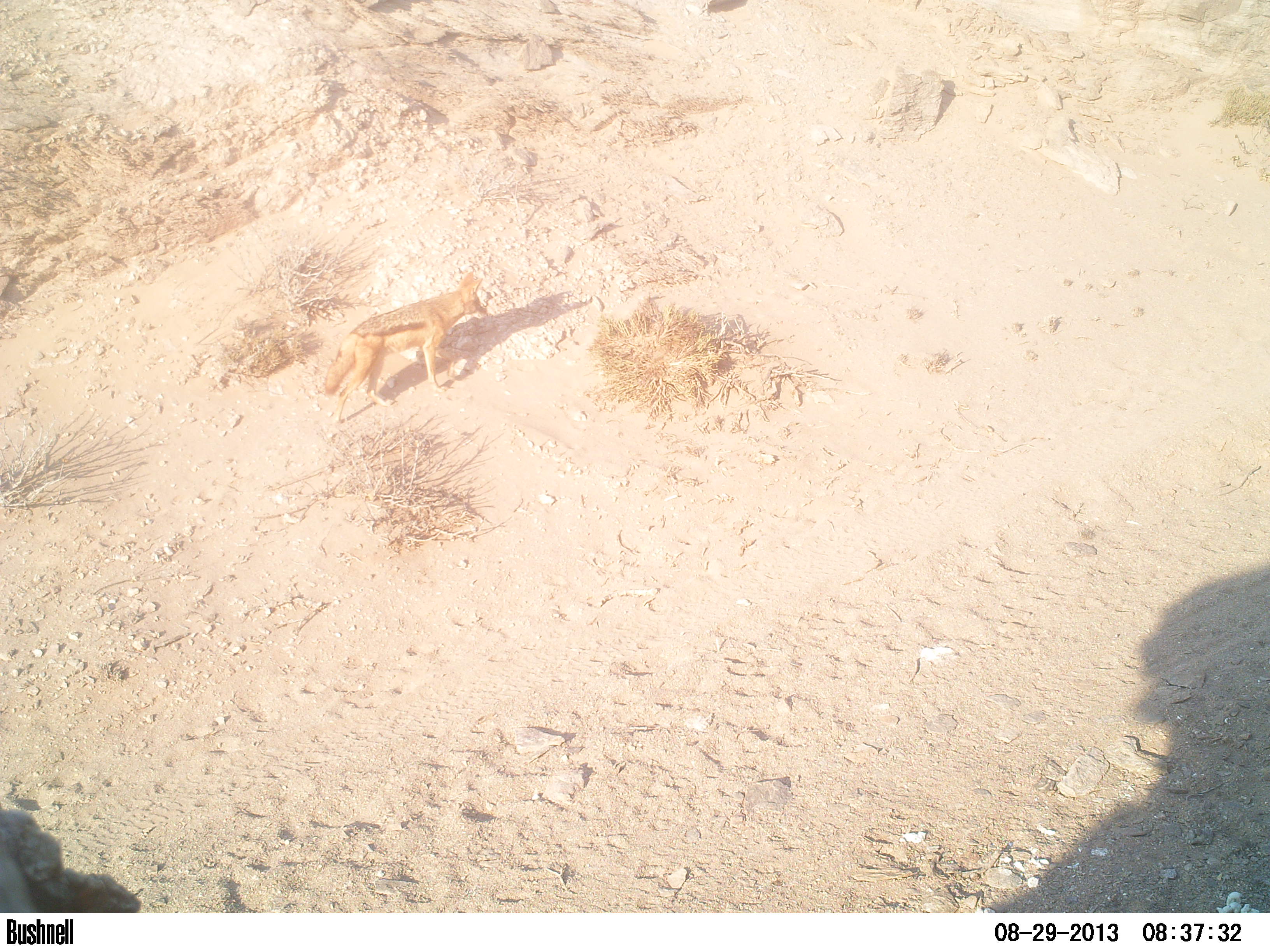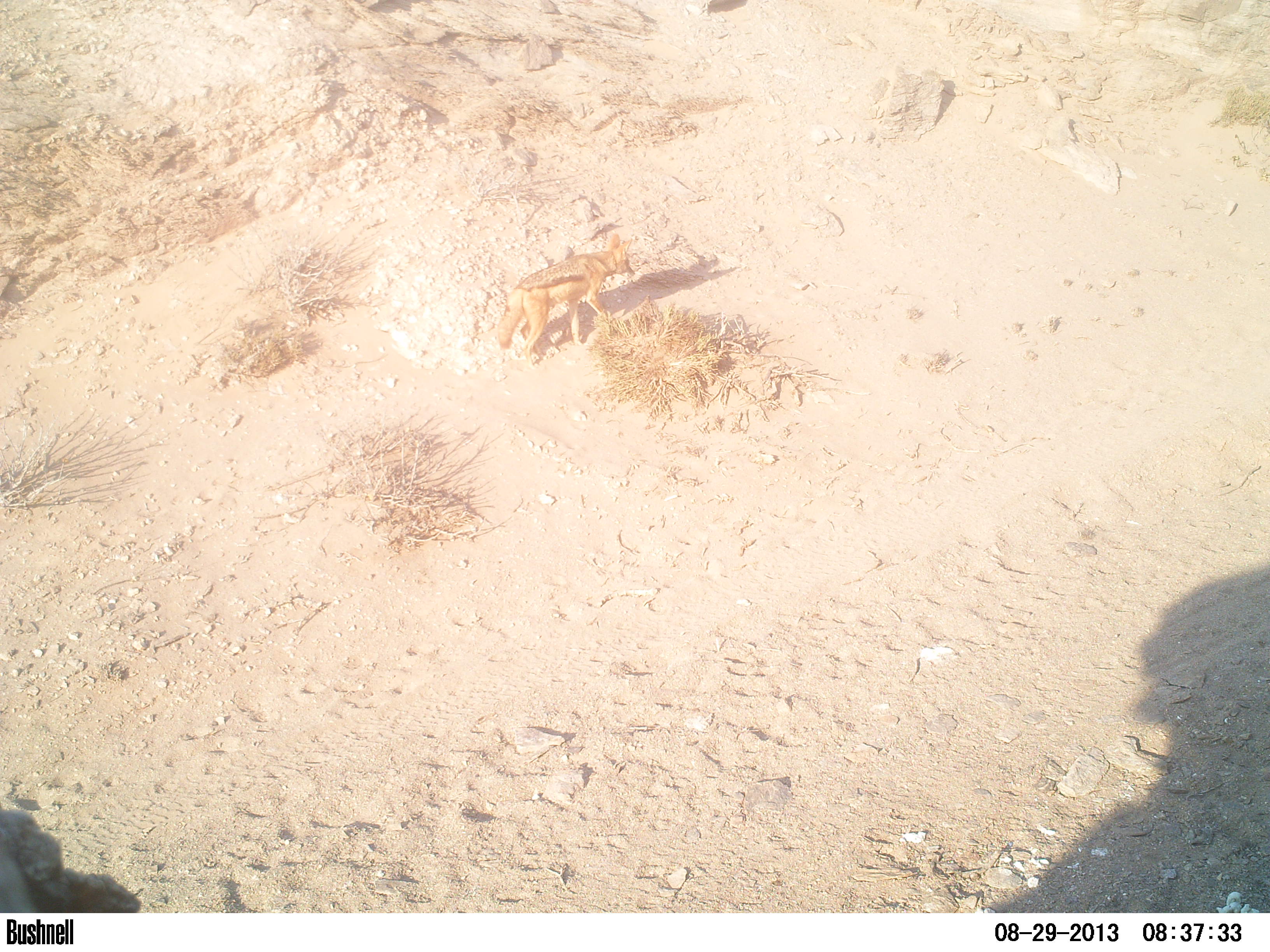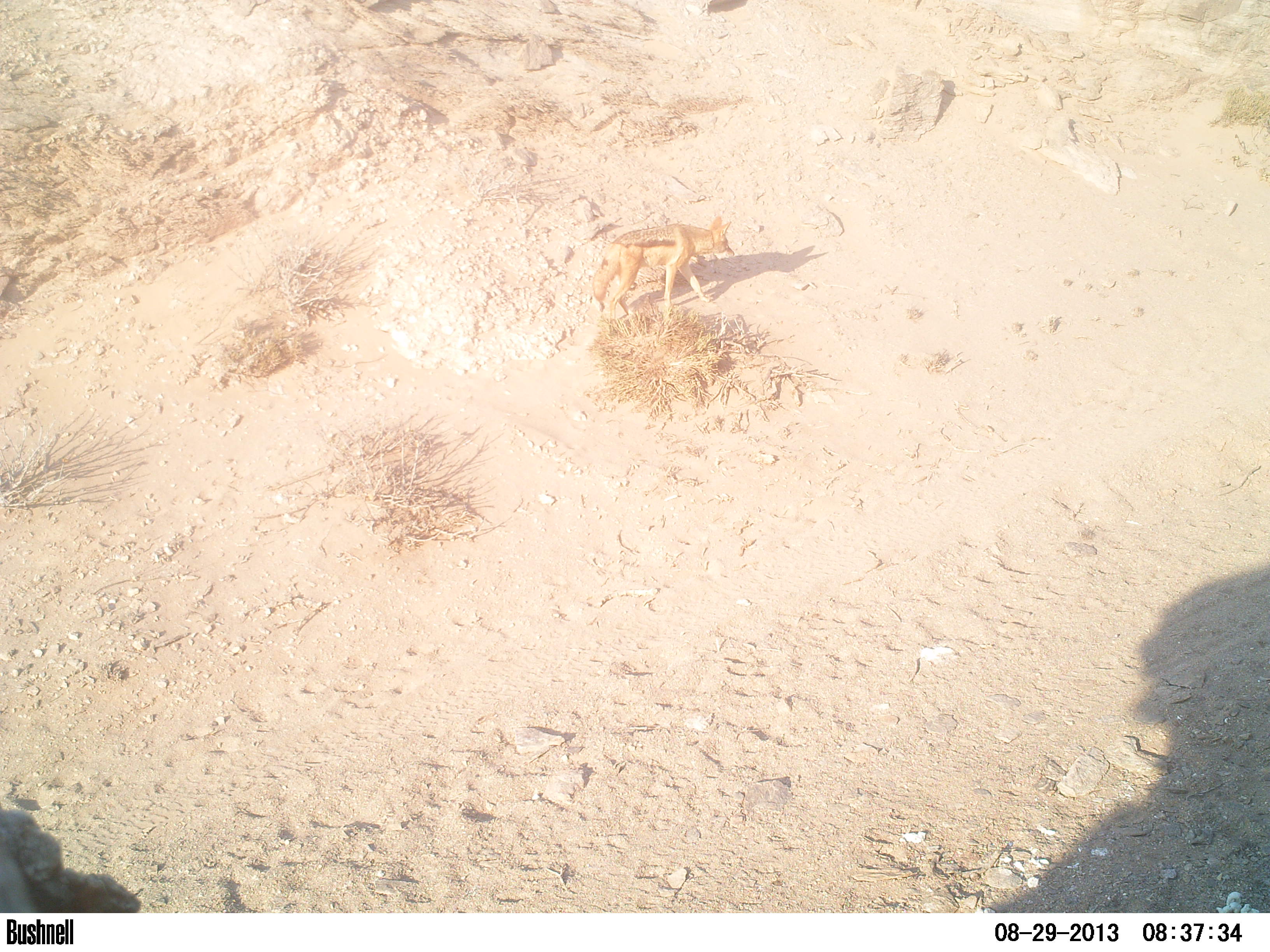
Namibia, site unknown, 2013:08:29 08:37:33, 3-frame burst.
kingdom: Animalia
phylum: Chordata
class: Mammalia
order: Carnivora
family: Canidae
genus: Lupulella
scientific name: Lupulella mesomelas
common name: black-backed jackal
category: canis mesomelas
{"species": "canis mesomelas (black-backed jackal) (Lupulella mesomelas)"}